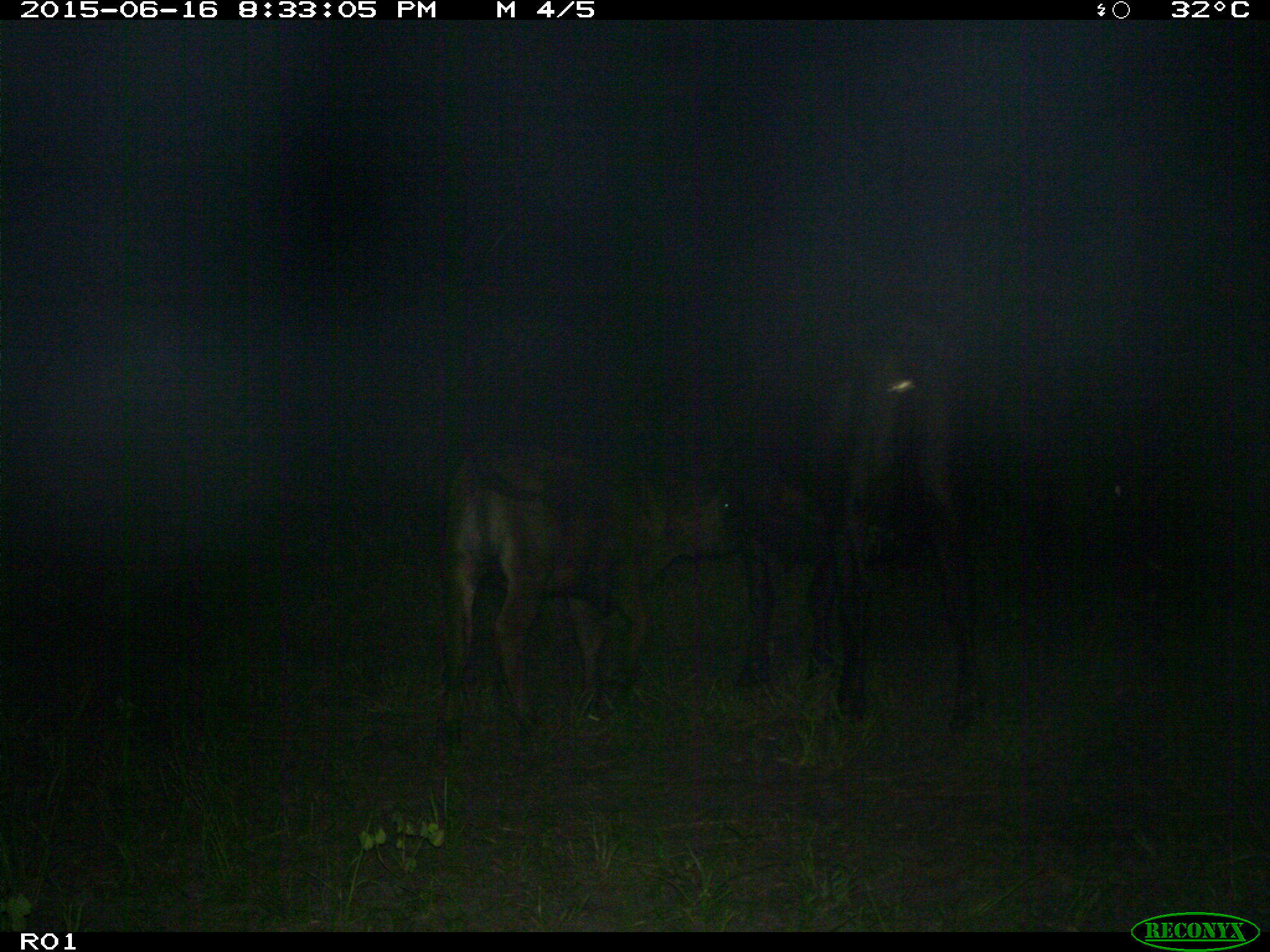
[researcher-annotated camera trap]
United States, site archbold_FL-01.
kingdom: Animalia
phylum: Chordata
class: Mammalia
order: Artiodactyla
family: Bovidae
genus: Bos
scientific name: Bos taurus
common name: domestic cow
Bos taurus (domestic cow).